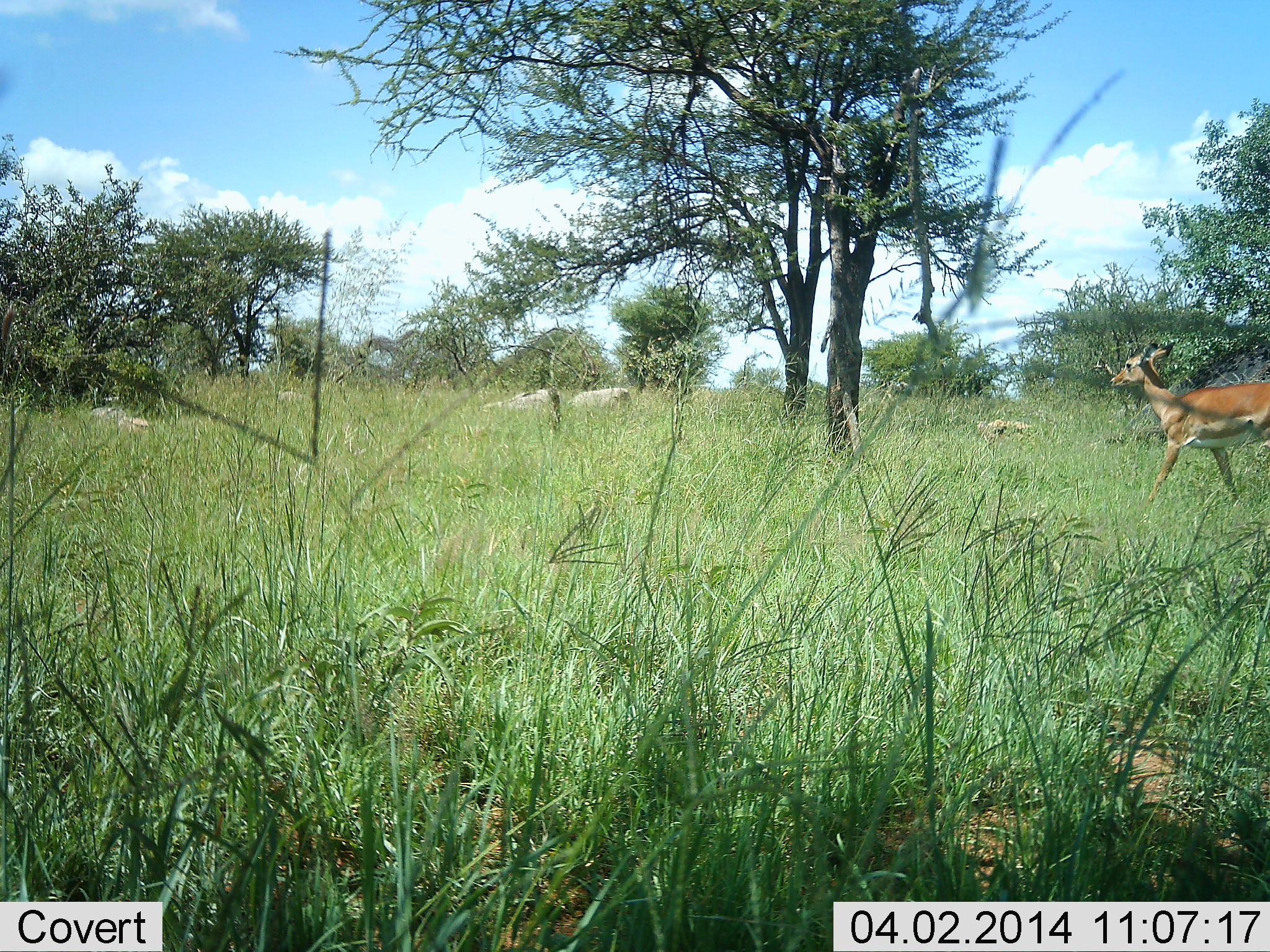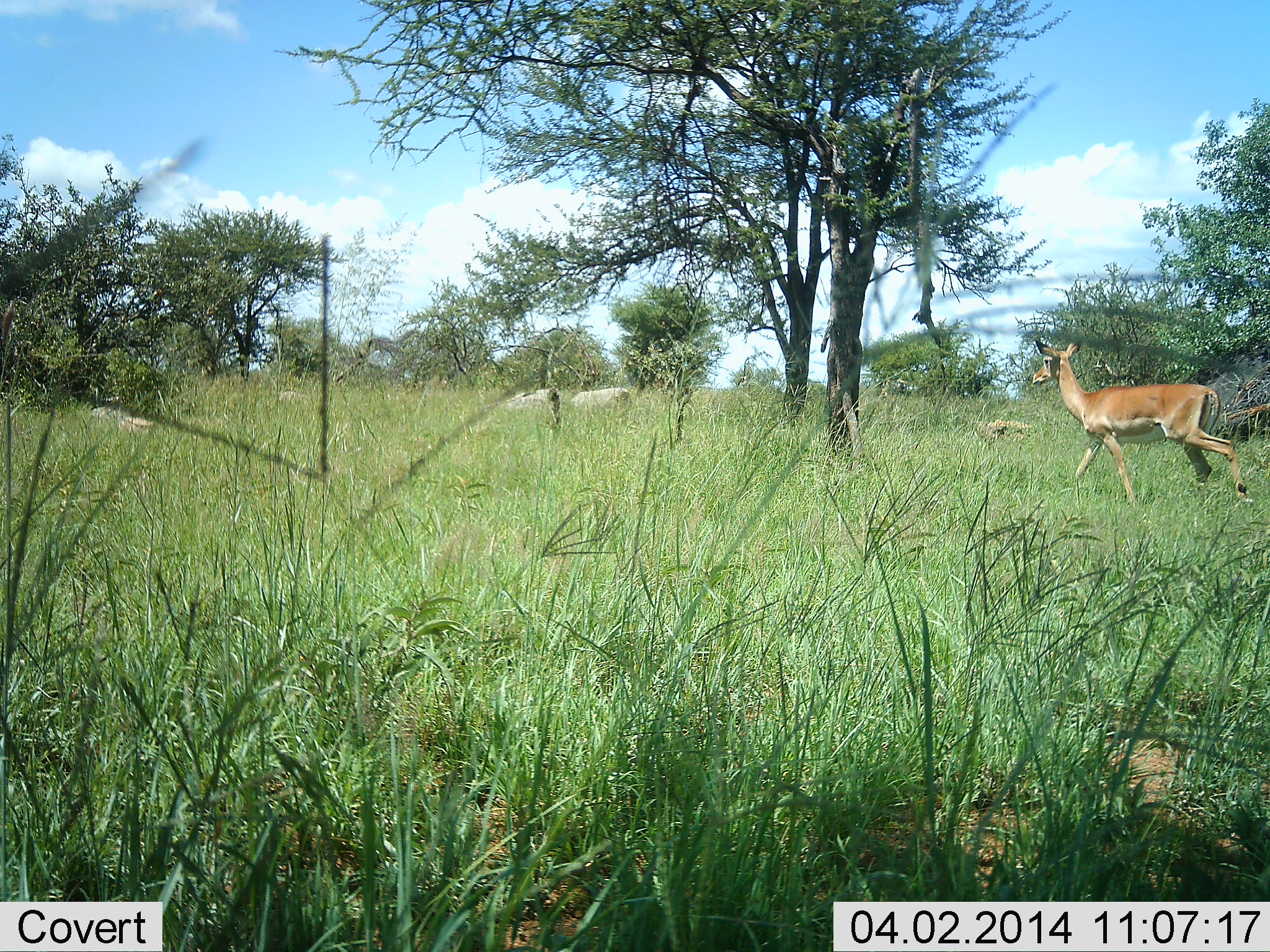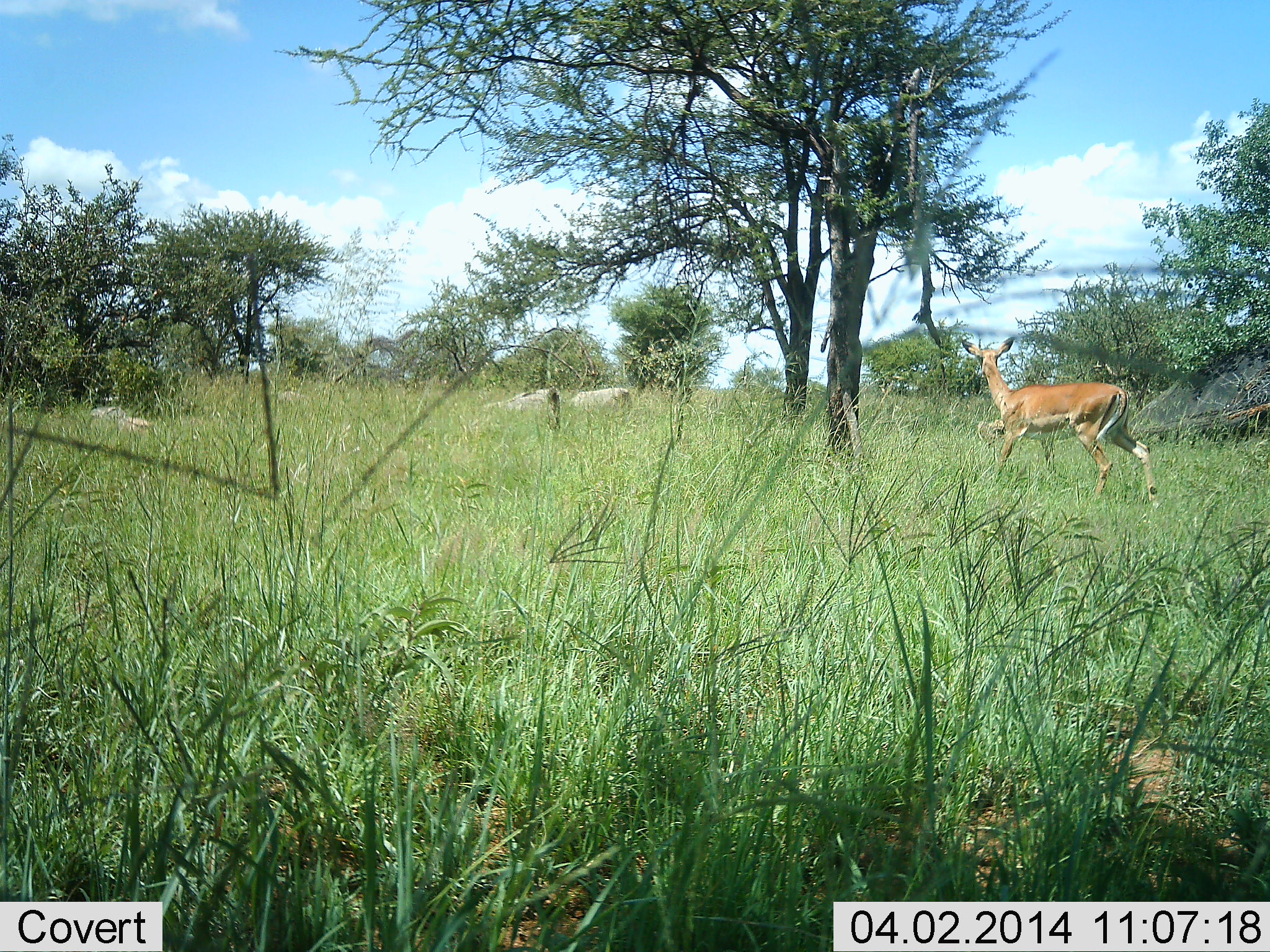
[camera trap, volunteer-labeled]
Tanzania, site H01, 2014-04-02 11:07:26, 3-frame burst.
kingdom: Animalia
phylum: Chordata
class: Mammalia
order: Artiodactyla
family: Bovidae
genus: Aepyceros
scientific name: Aepyceros melampus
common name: impala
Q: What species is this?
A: Impala (Aepyceros melampus).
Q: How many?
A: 1.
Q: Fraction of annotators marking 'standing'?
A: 4%.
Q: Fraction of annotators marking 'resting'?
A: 0%.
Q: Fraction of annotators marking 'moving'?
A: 96%.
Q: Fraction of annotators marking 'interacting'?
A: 0%.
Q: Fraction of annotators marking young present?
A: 0%.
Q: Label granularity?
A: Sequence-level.